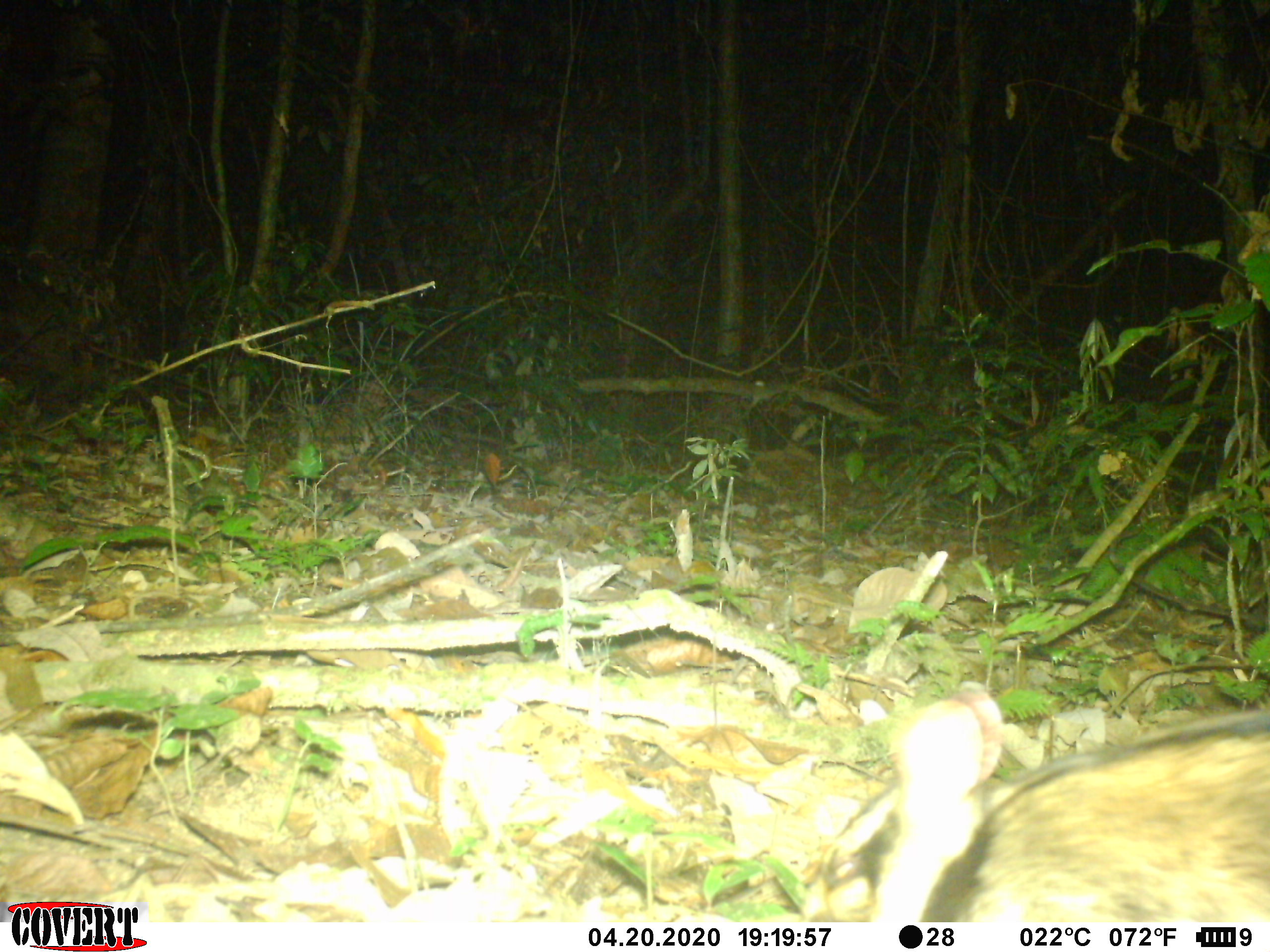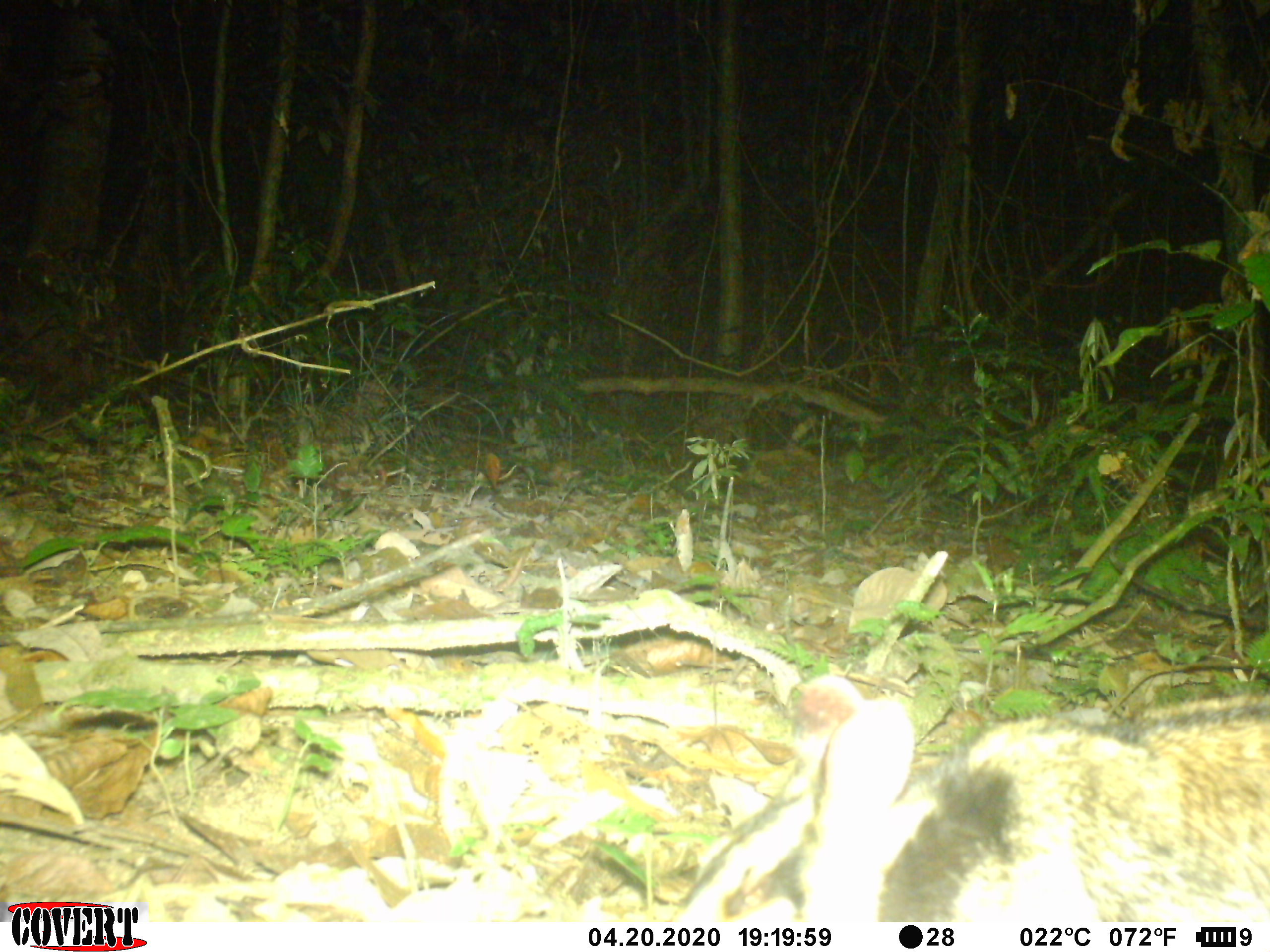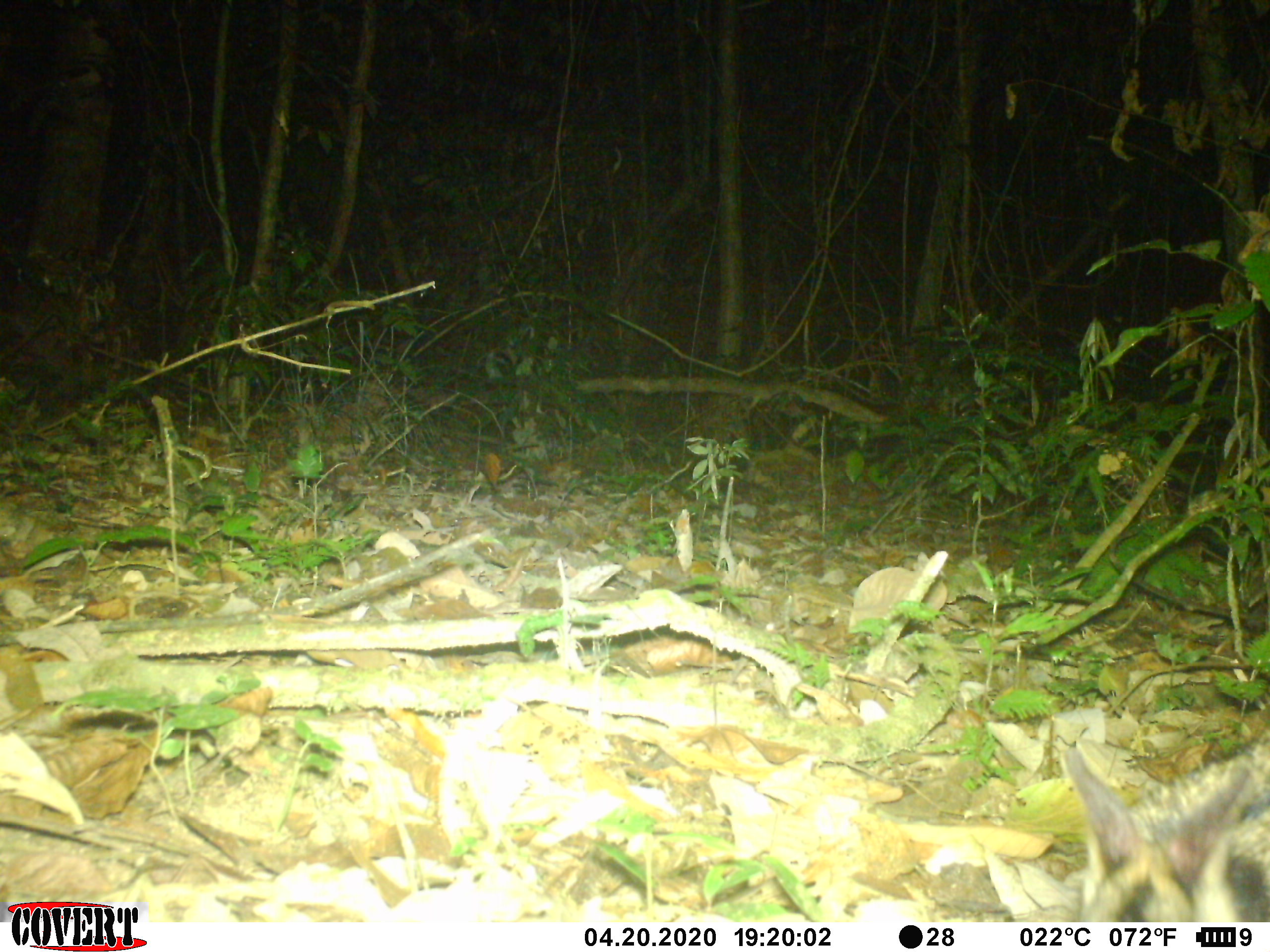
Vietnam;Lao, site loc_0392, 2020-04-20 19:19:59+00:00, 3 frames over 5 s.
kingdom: Animalia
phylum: Chordata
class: Mammalia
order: Lagomorpha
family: Leporidae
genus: Nesolagus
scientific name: Nesolagus timminsi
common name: annamite striped rabbit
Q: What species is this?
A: Annamite striped rabbit (Nesolagus timminsi).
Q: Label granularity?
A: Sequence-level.